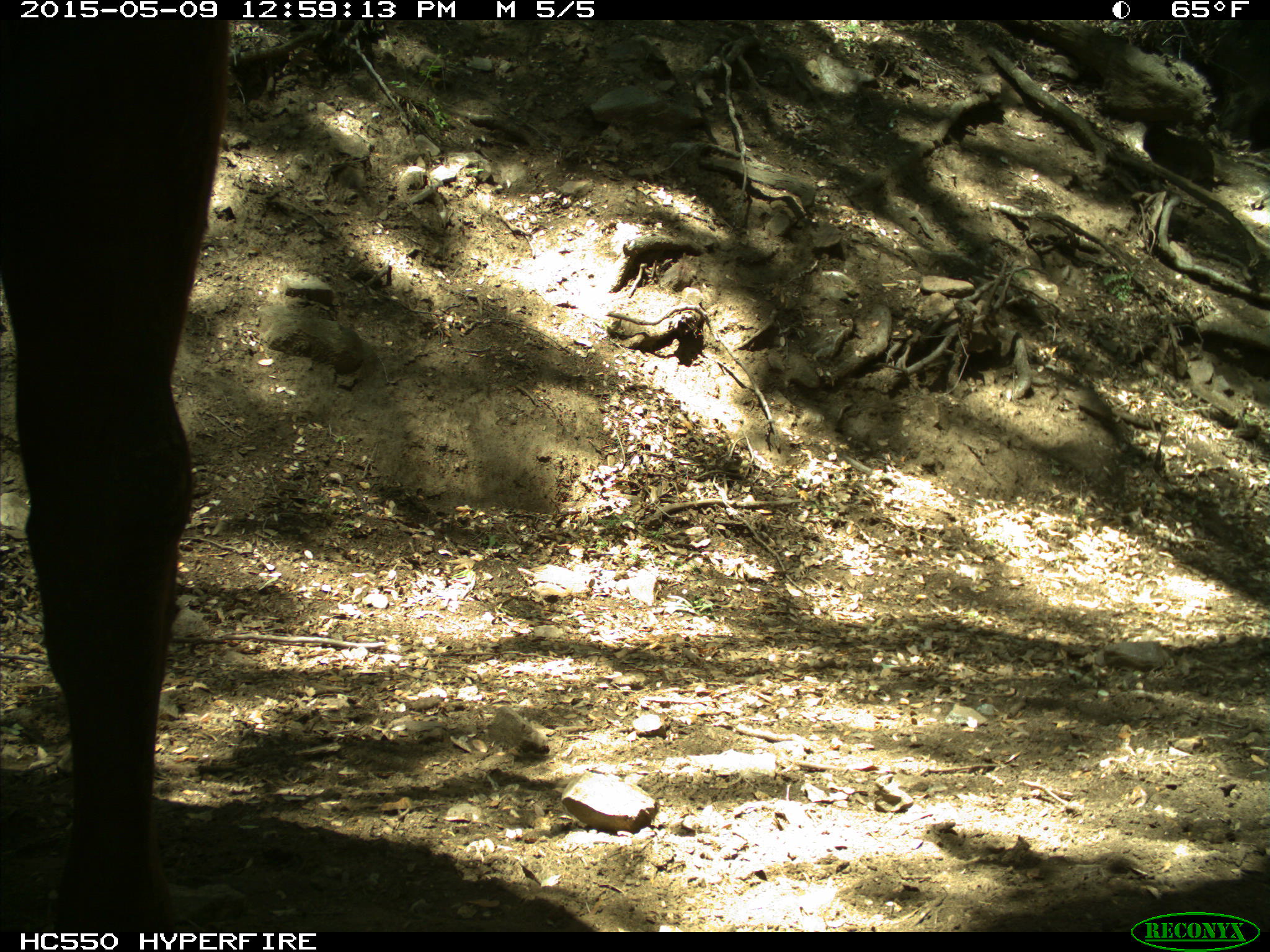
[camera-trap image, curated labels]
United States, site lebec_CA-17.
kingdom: Animalia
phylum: Chordata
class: Mammalia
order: Artiodactyla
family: Bovidae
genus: Bos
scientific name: Bos taurus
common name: domestic cow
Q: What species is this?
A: Bos taurus (domestic cow).